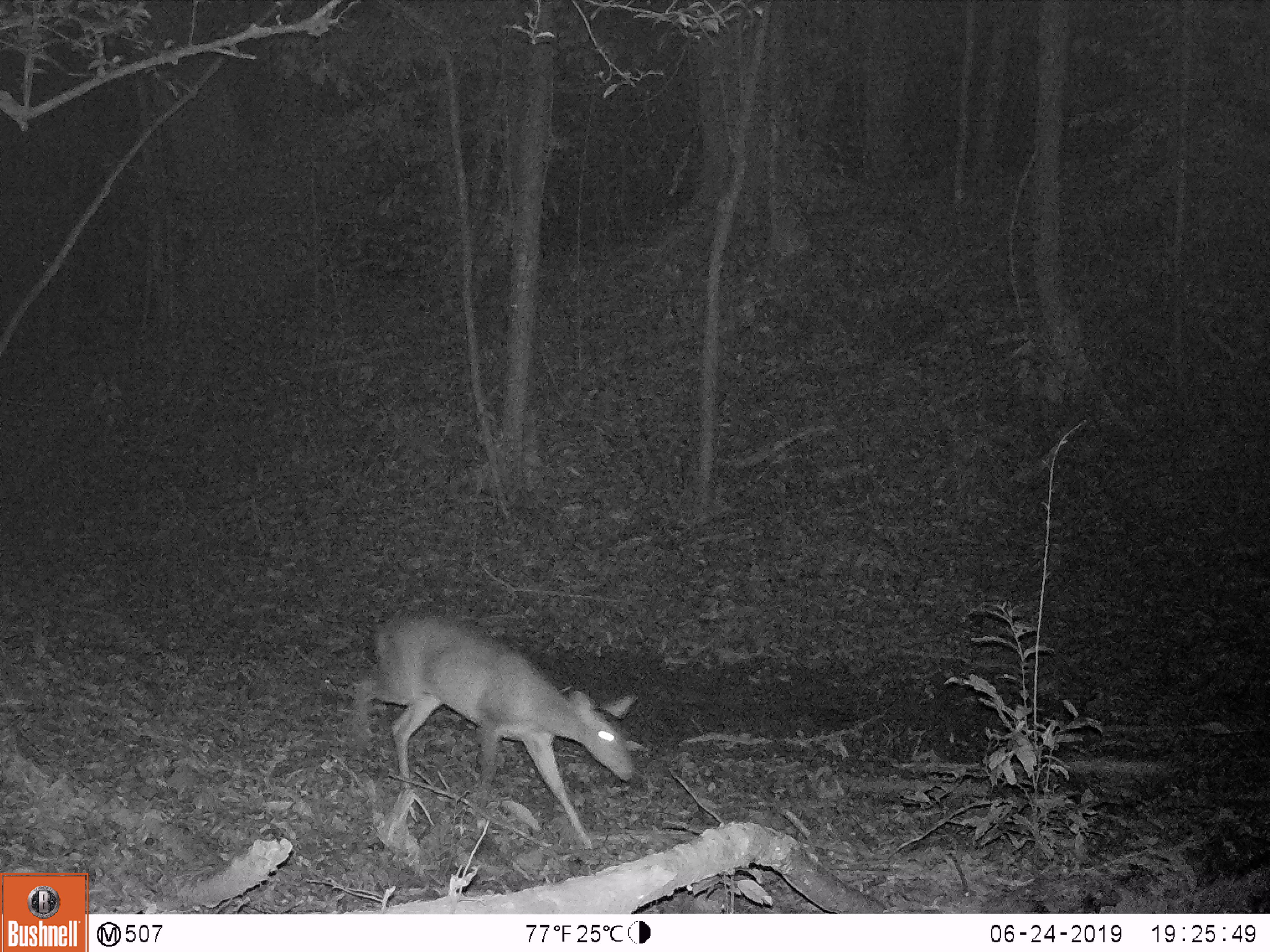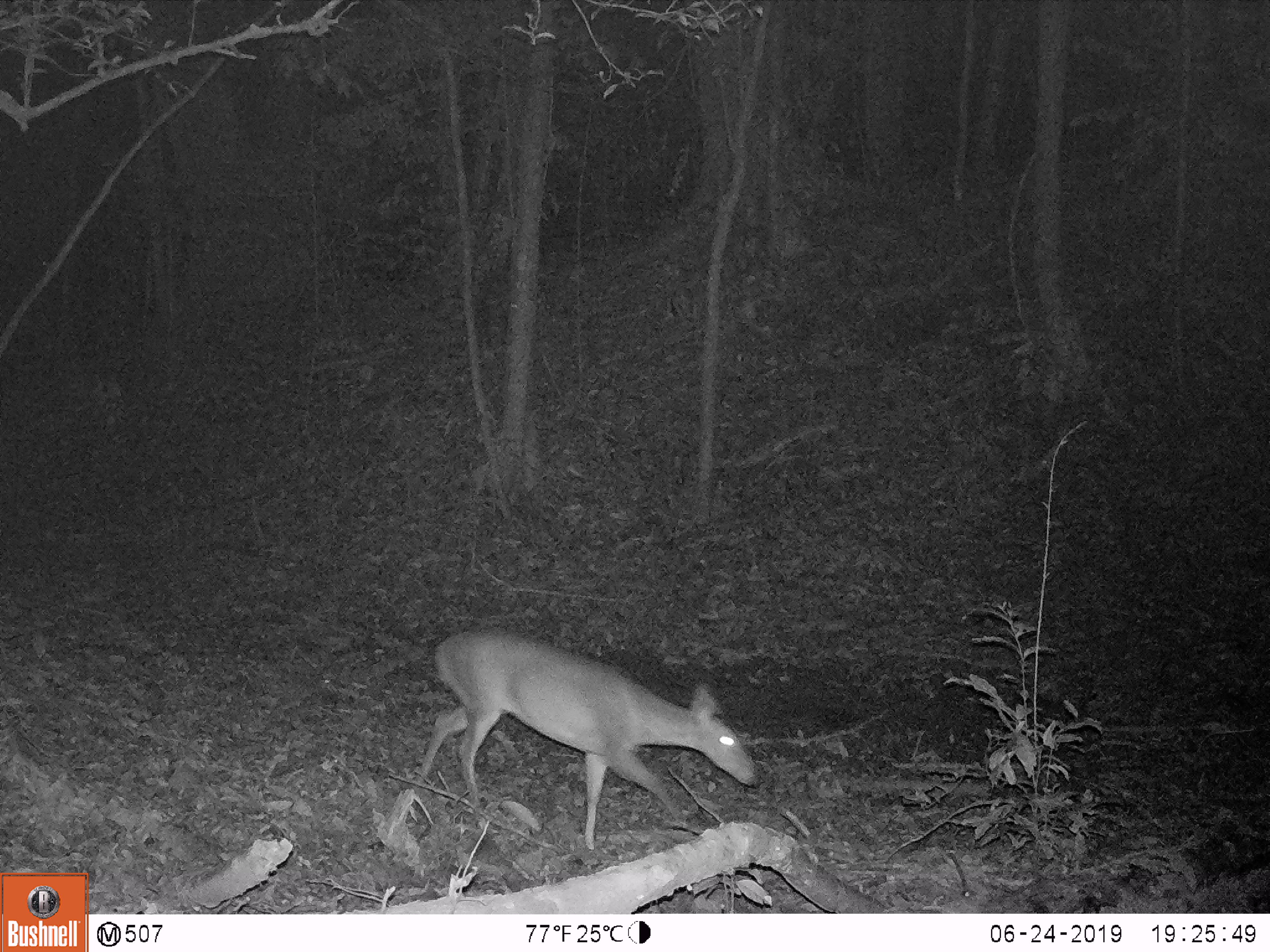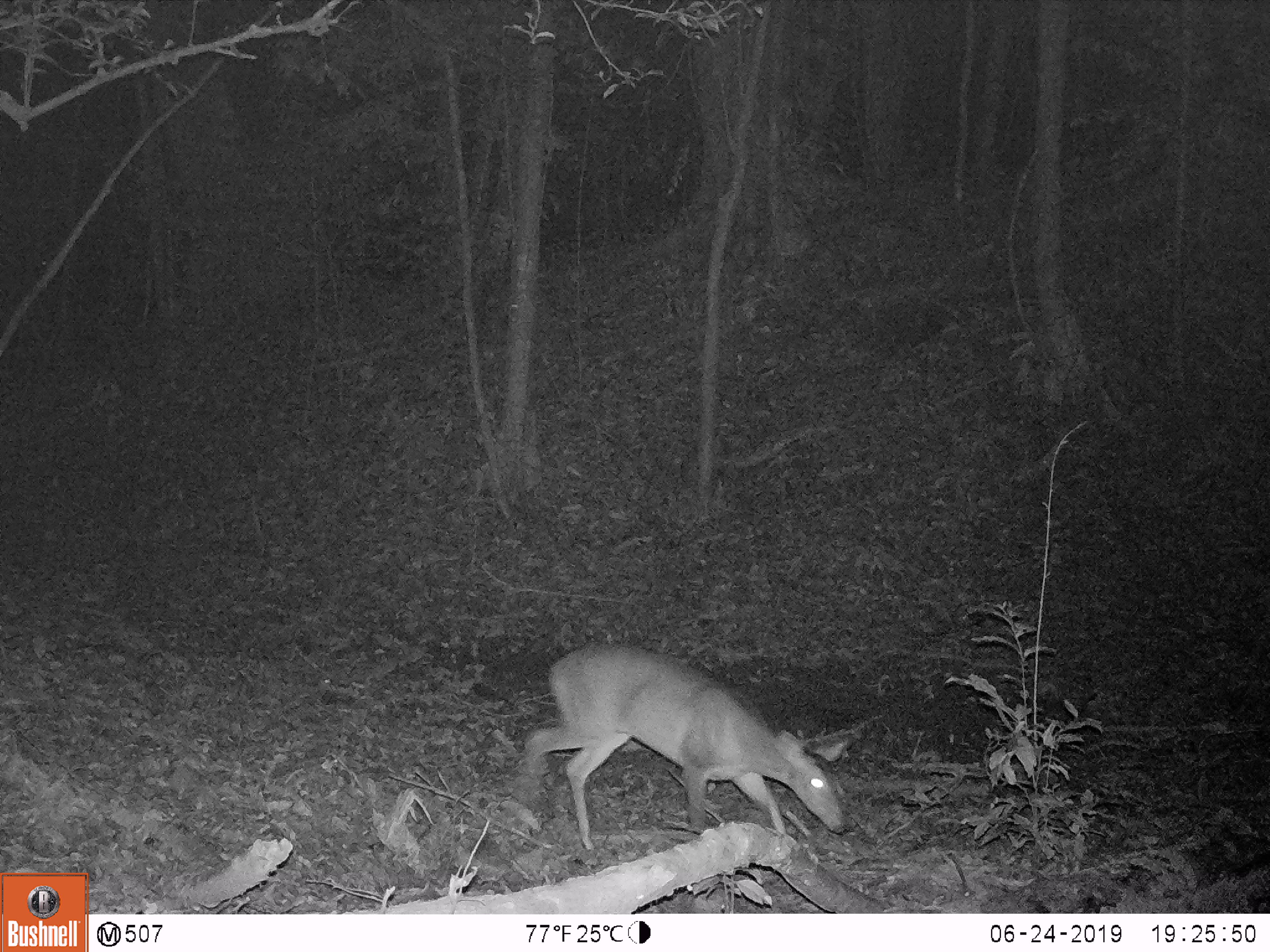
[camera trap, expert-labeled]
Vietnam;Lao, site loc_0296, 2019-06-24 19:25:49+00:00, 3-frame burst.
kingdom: Animalia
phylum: Chordata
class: Mammalia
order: Artiodactyla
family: Cervidae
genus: Muntiacus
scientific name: Muntiacus vuquangensis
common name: large-antlered muntjac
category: large antlered muntjac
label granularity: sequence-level